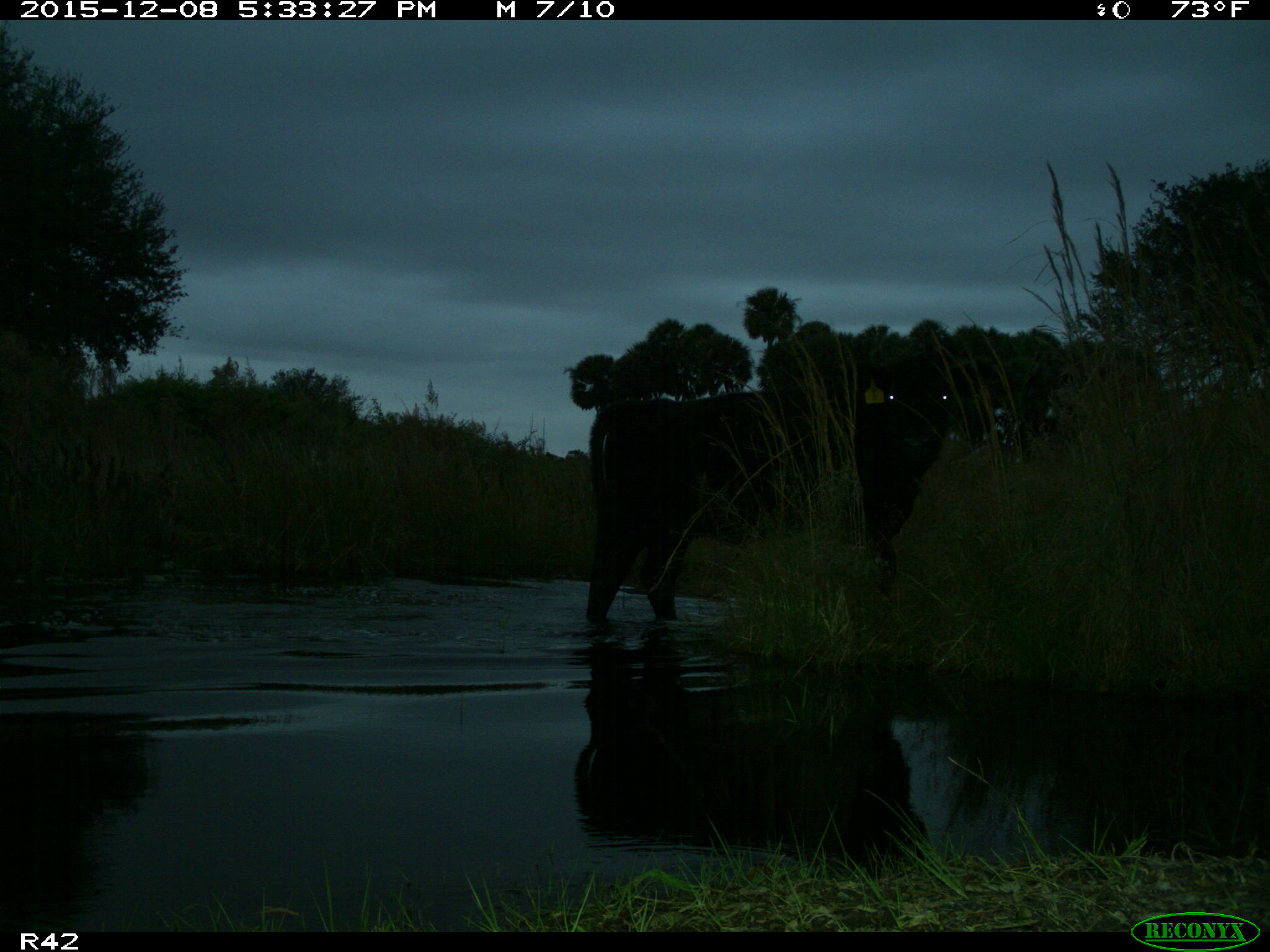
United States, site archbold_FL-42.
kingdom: Animalia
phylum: Chordata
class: Mammalia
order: Artiodactyla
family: Bovidae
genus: Bos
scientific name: Bos taurus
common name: domestic cow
Bos taurus (domestic cow).